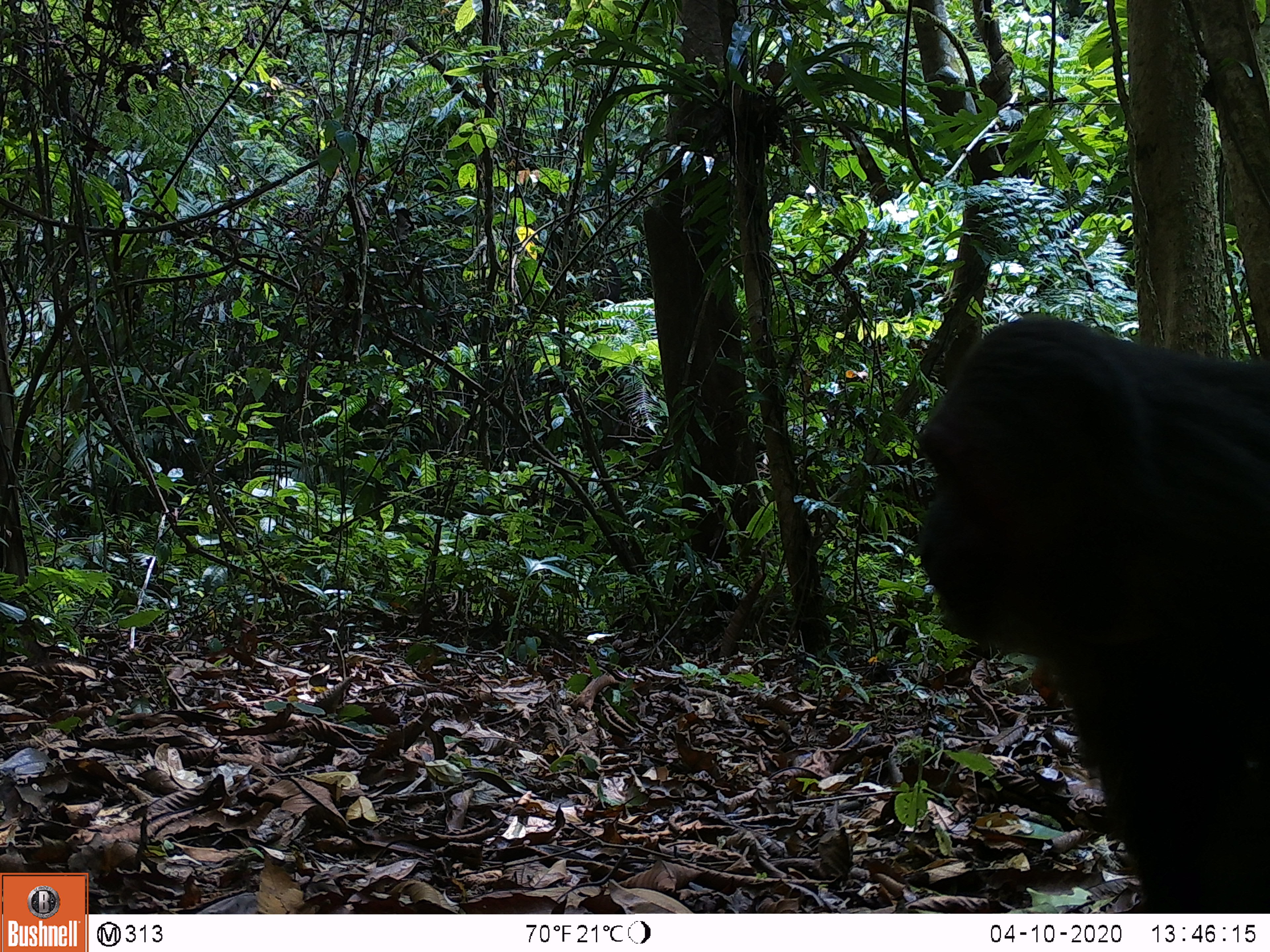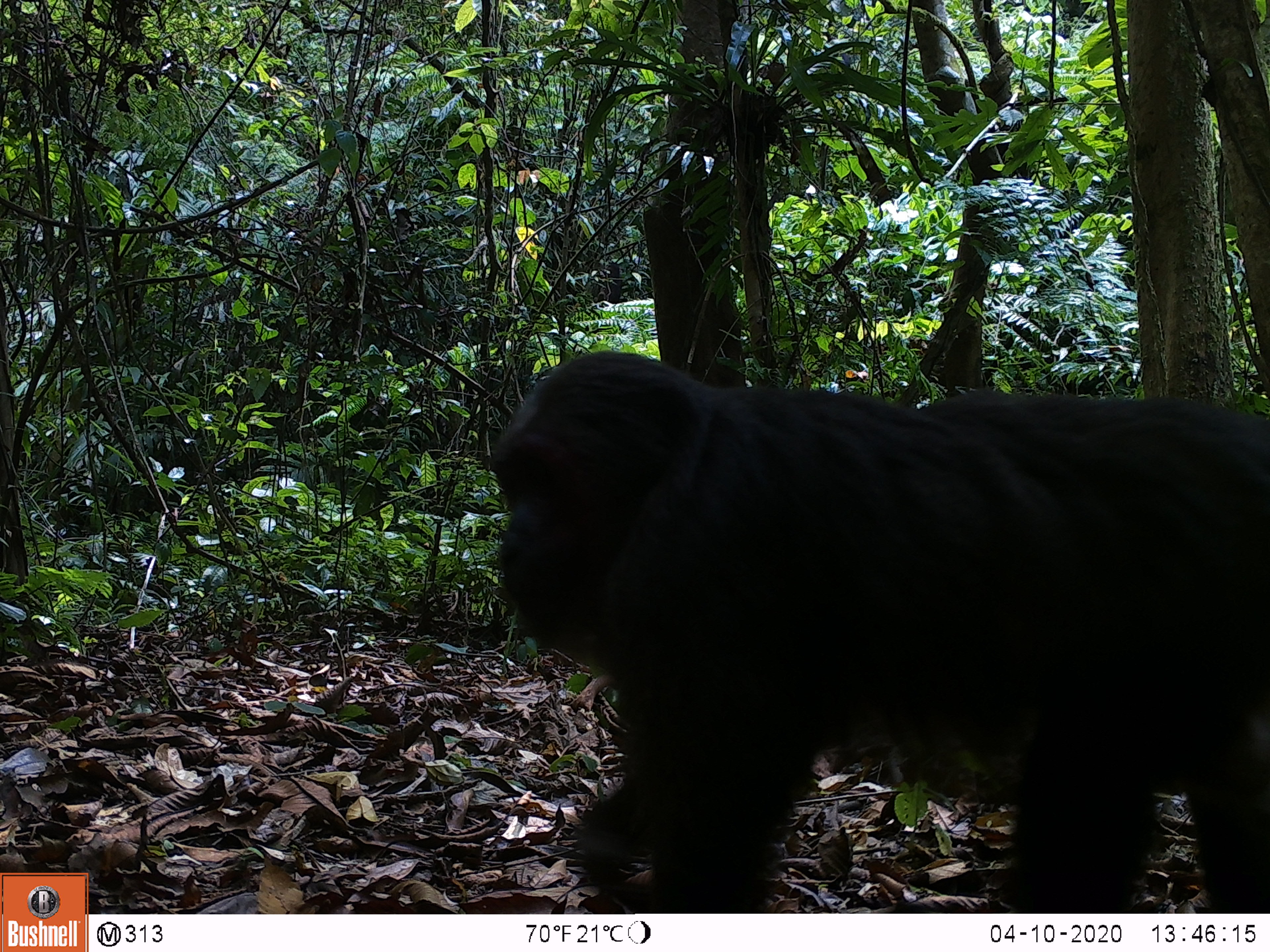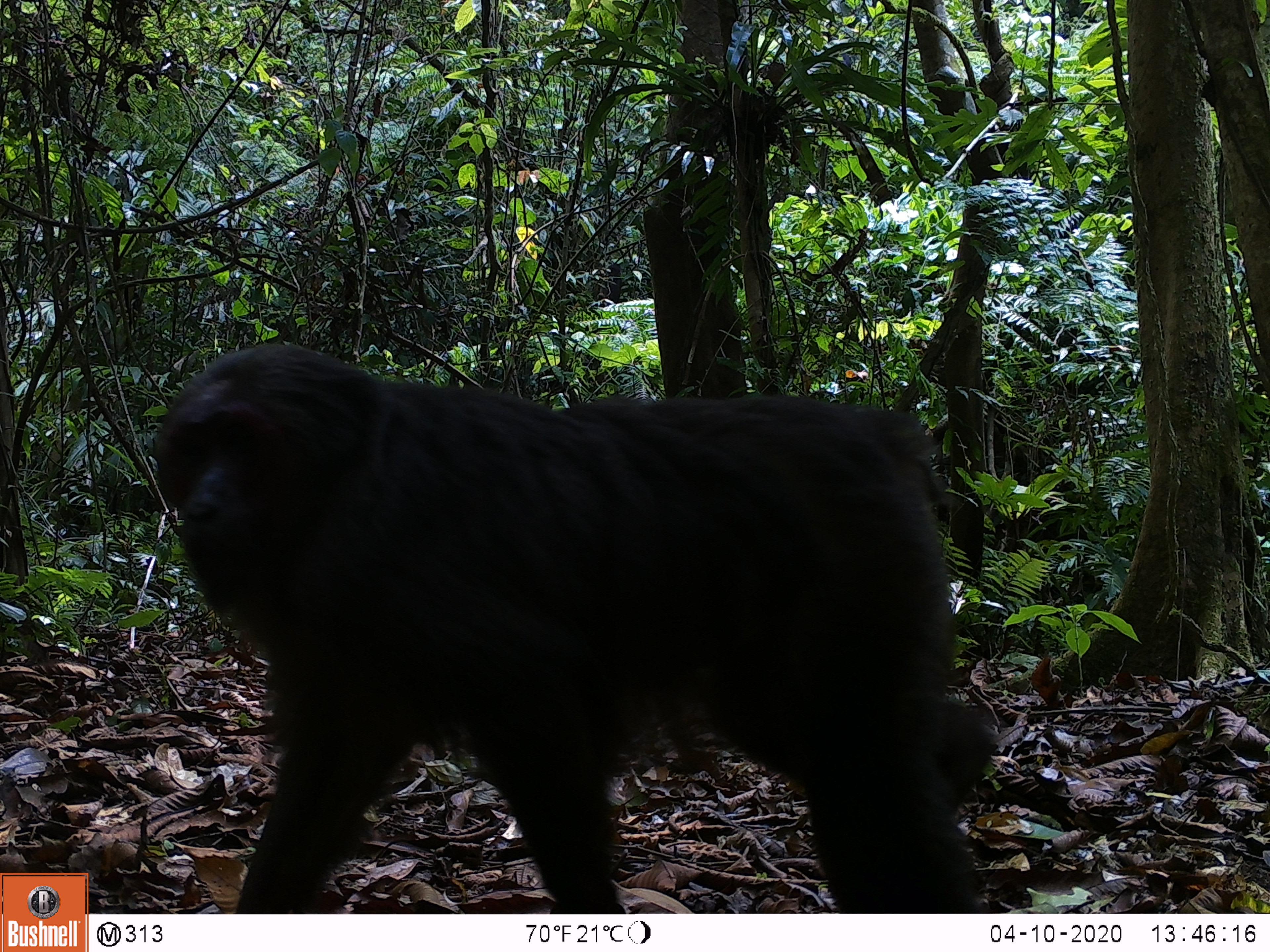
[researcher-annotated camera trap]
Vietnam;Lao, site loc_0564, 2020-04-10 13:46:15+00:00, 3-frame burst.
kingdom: Animalia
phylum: Chordata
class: Mammalia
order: Primates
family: Cercopithecidae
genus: Macaca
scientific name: Macaca arctoides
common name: stump-tailed macaque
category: stump tailed macaque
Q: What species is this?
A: Stump tailed macaque (stump-tailed macaque) (Macaca arctoides).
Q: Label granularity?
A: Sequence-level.